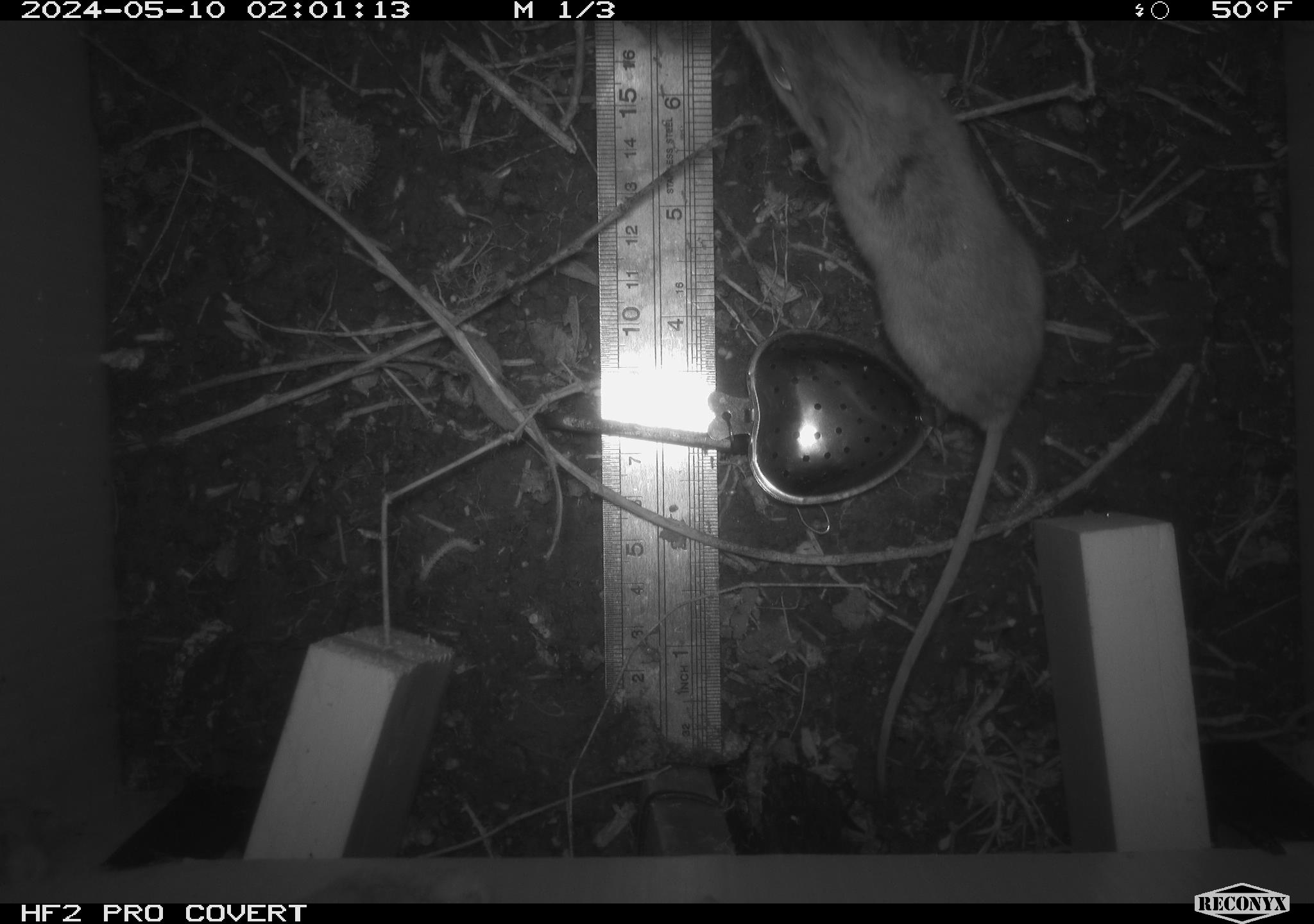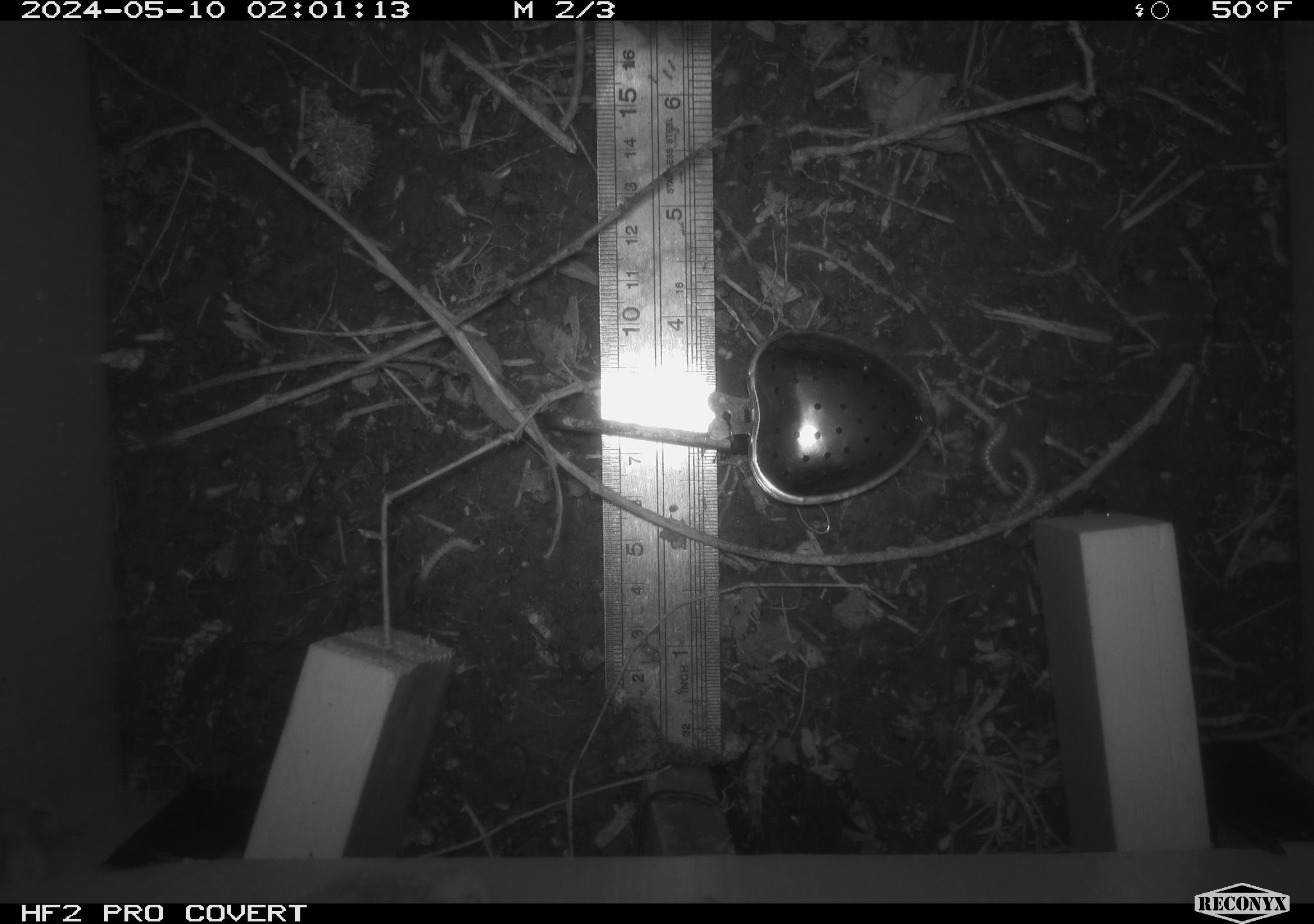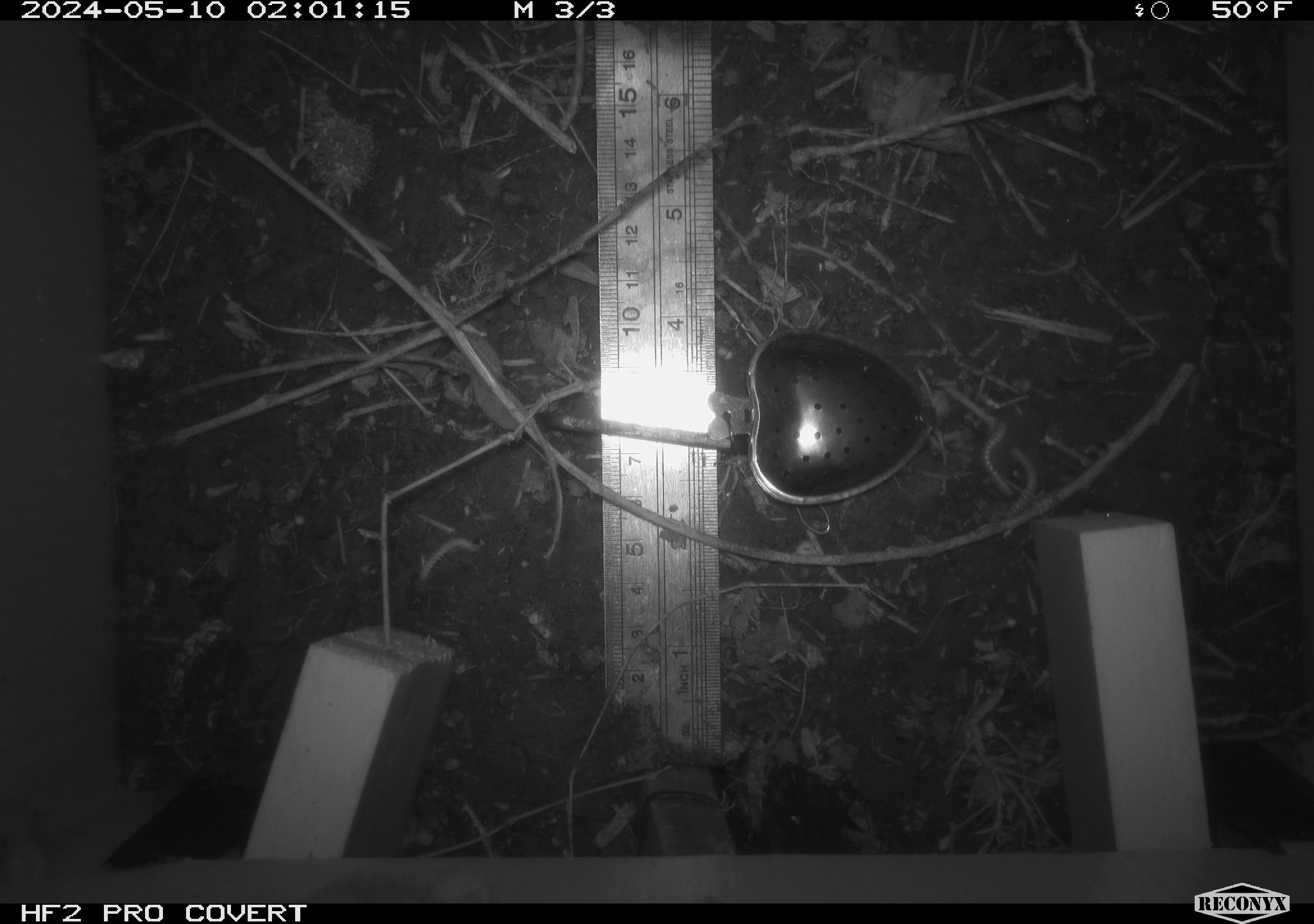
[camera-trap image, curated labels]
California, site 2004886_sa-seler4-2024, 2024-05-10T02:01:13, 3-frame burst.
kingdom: Animalia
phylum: Chordata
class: Mammalia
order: Rodentia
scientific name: Rodentia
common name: mouse species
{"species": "mouse species (Rodentia)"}